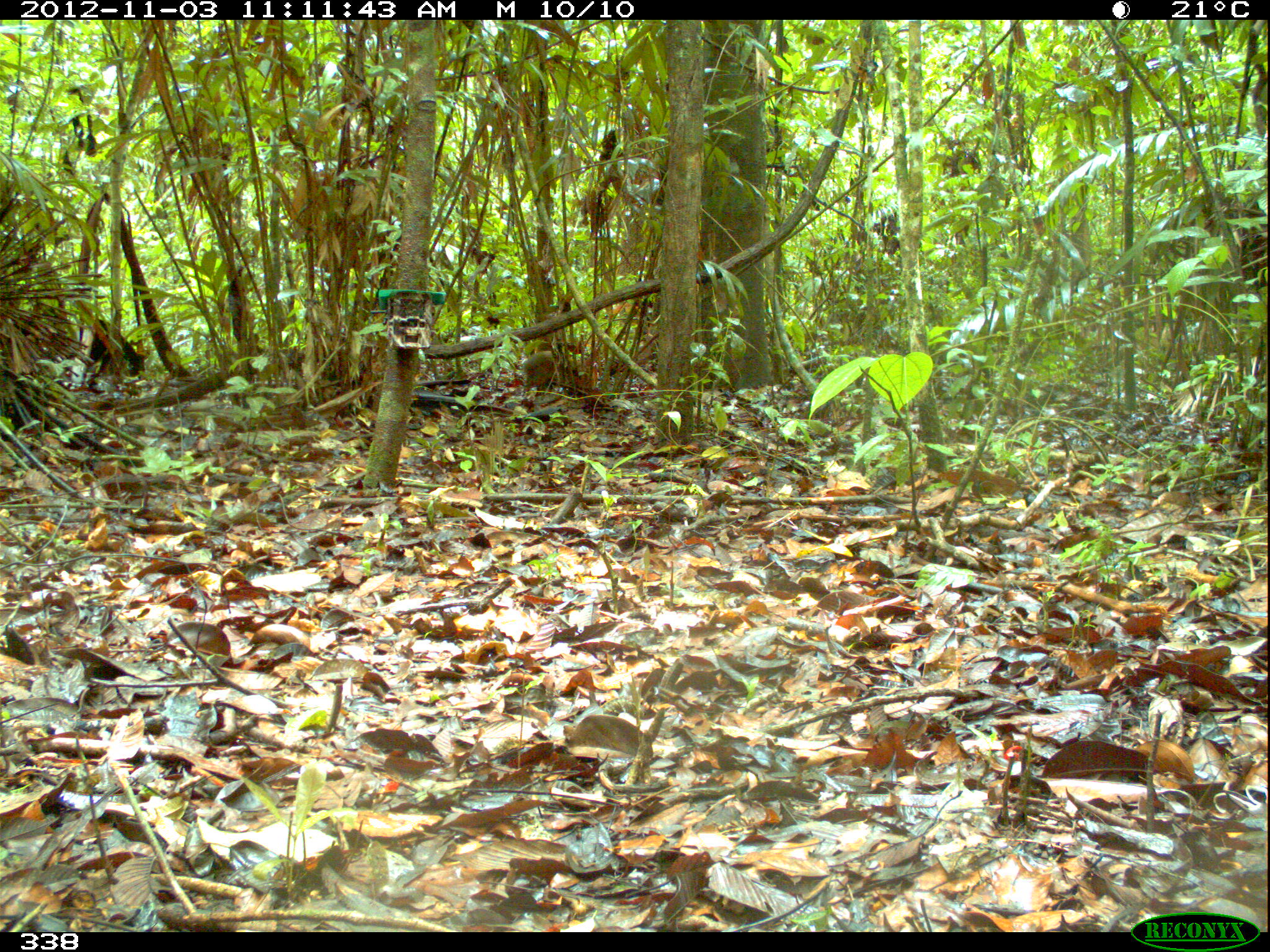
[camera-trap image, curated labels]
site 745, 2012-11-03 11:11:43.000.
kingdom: Animalia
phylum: Chordata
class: Mammalia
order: Rodentia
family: Dasyproctidae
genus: Dasyprocta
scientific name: Dasyprocta punctata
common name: central american agouti